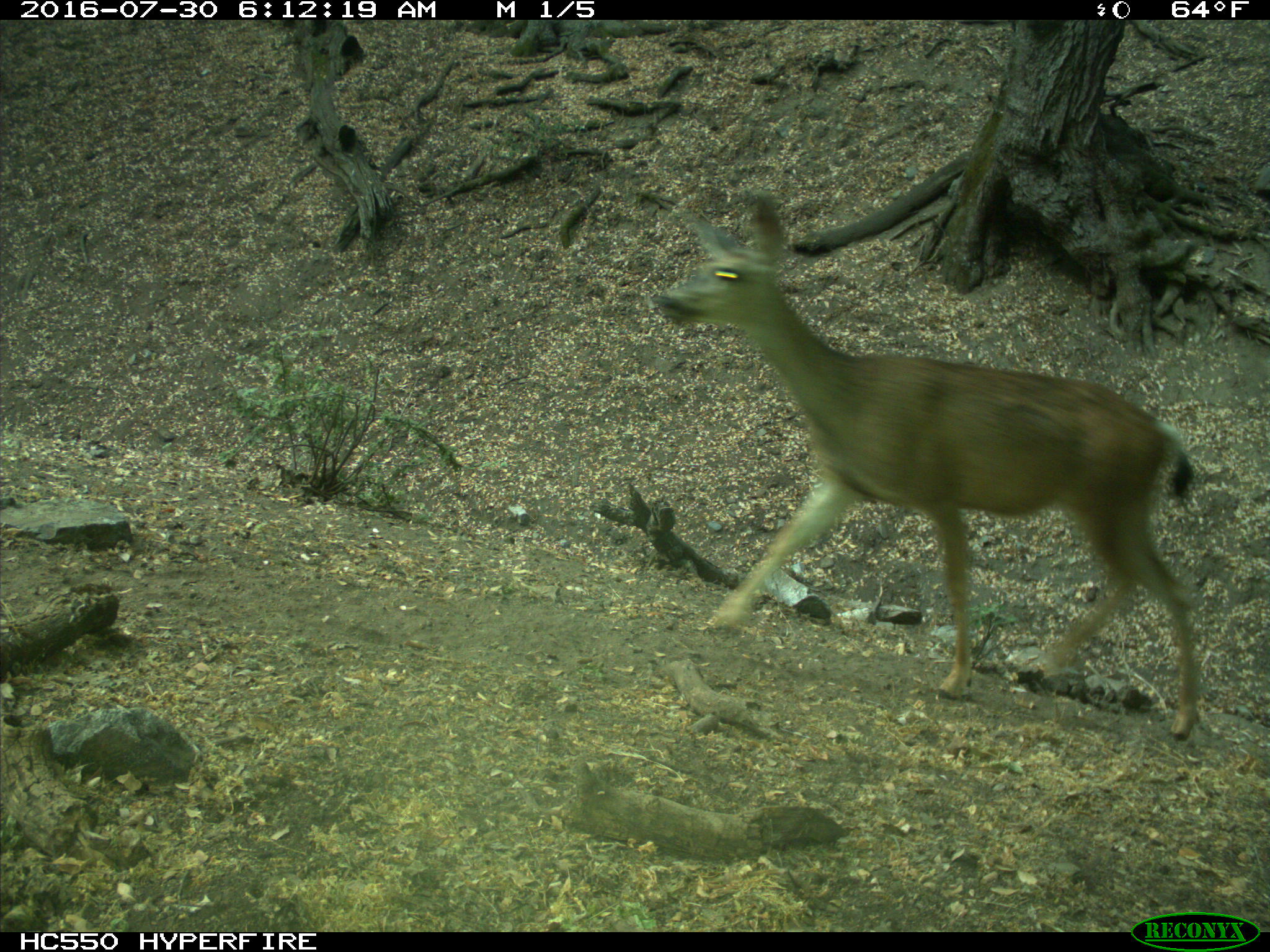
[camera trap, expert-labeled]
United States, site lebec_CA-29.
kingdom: Animalia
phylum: Chordata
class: Mammalia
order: Artiodactyla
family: Cervidae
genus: Odocoileus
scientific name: Odocoileus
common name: deer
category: unidentified deer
Unidentified deer (deer) (Odocoileus).